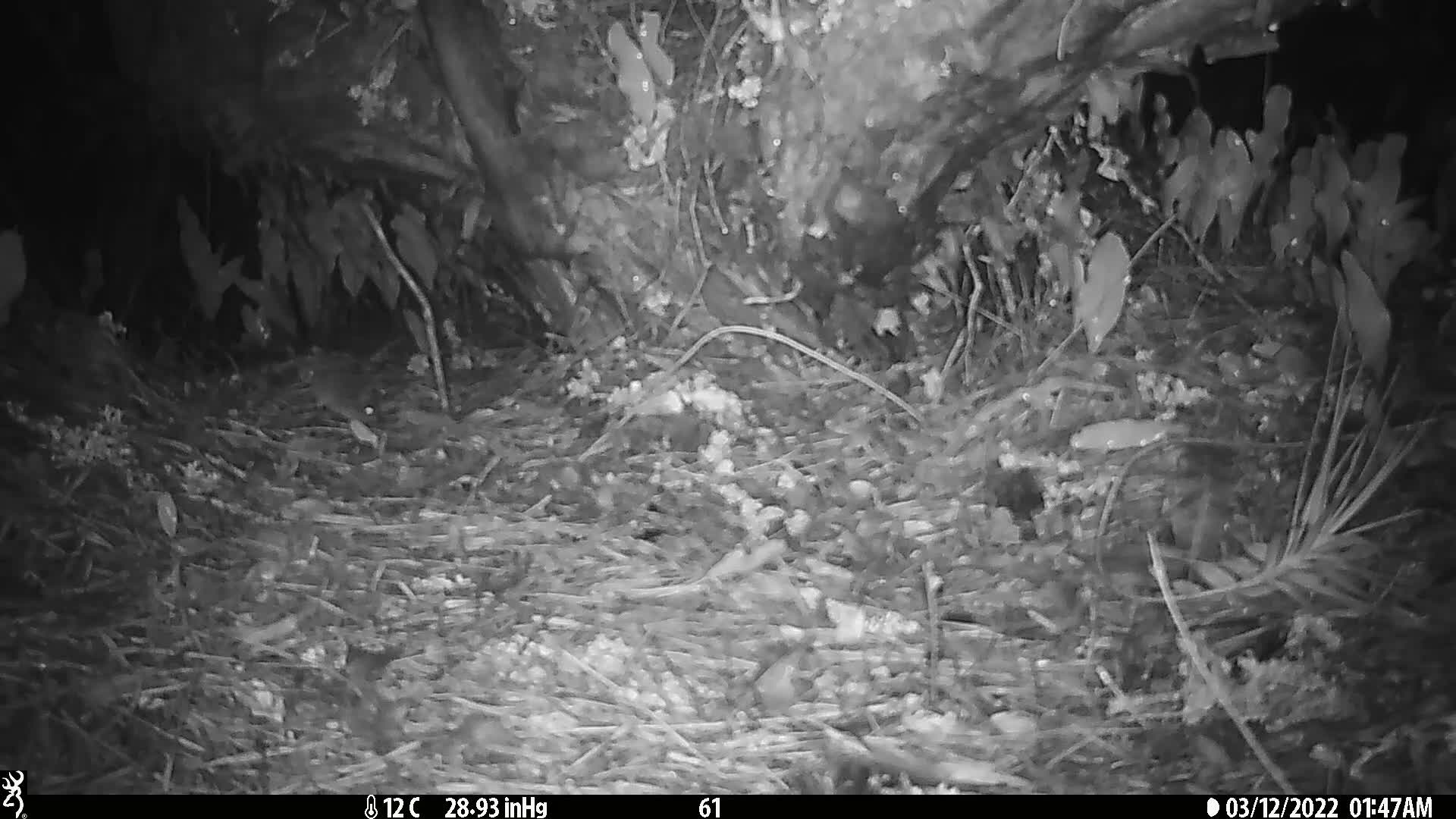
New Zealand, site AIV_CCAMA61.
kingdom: Animalia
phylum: Chordata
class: Mammalia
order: Rodentia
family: Muridae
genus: Mus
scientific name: Mus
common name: mouse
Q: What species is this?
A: Mouse (Mus).